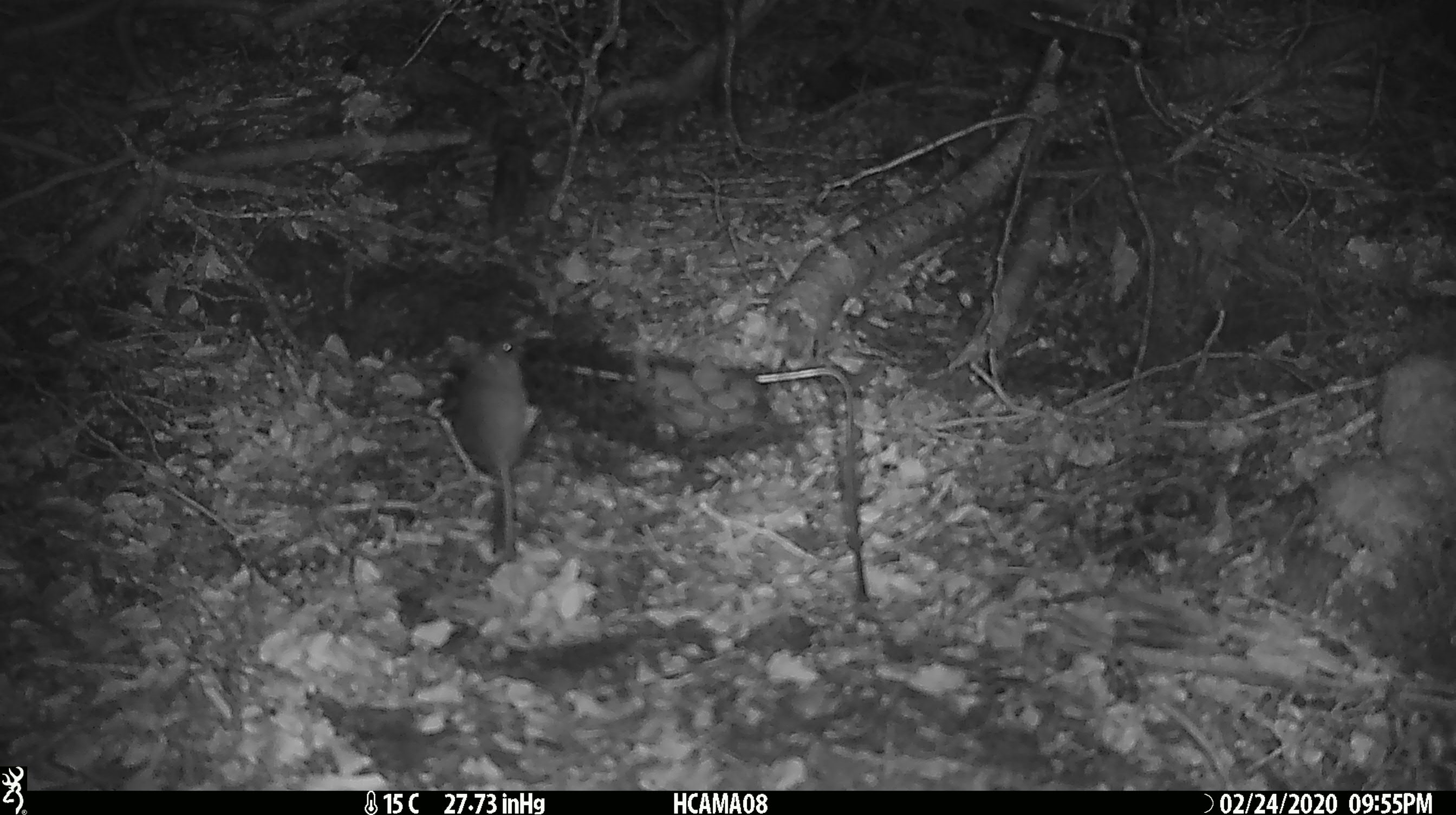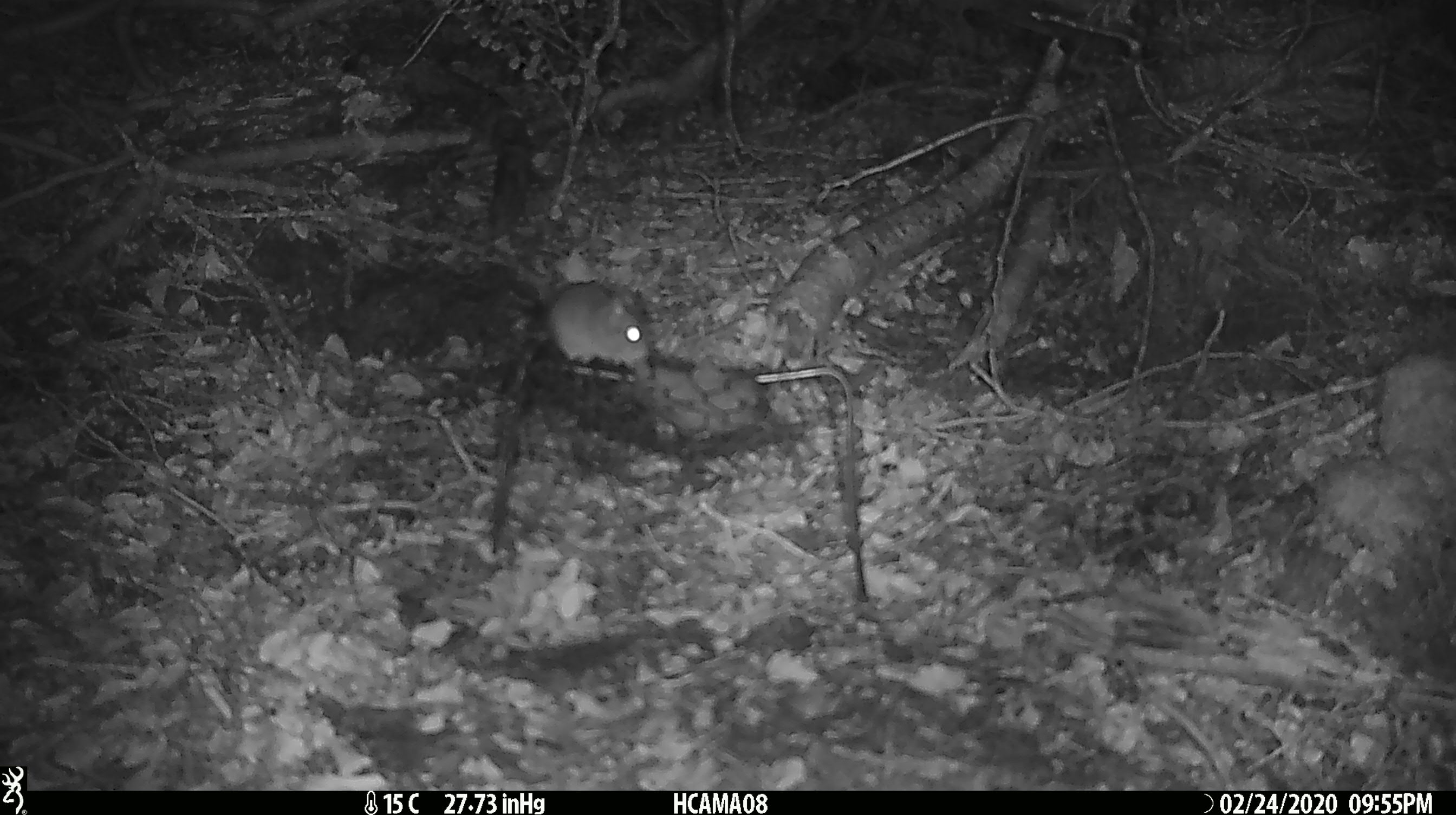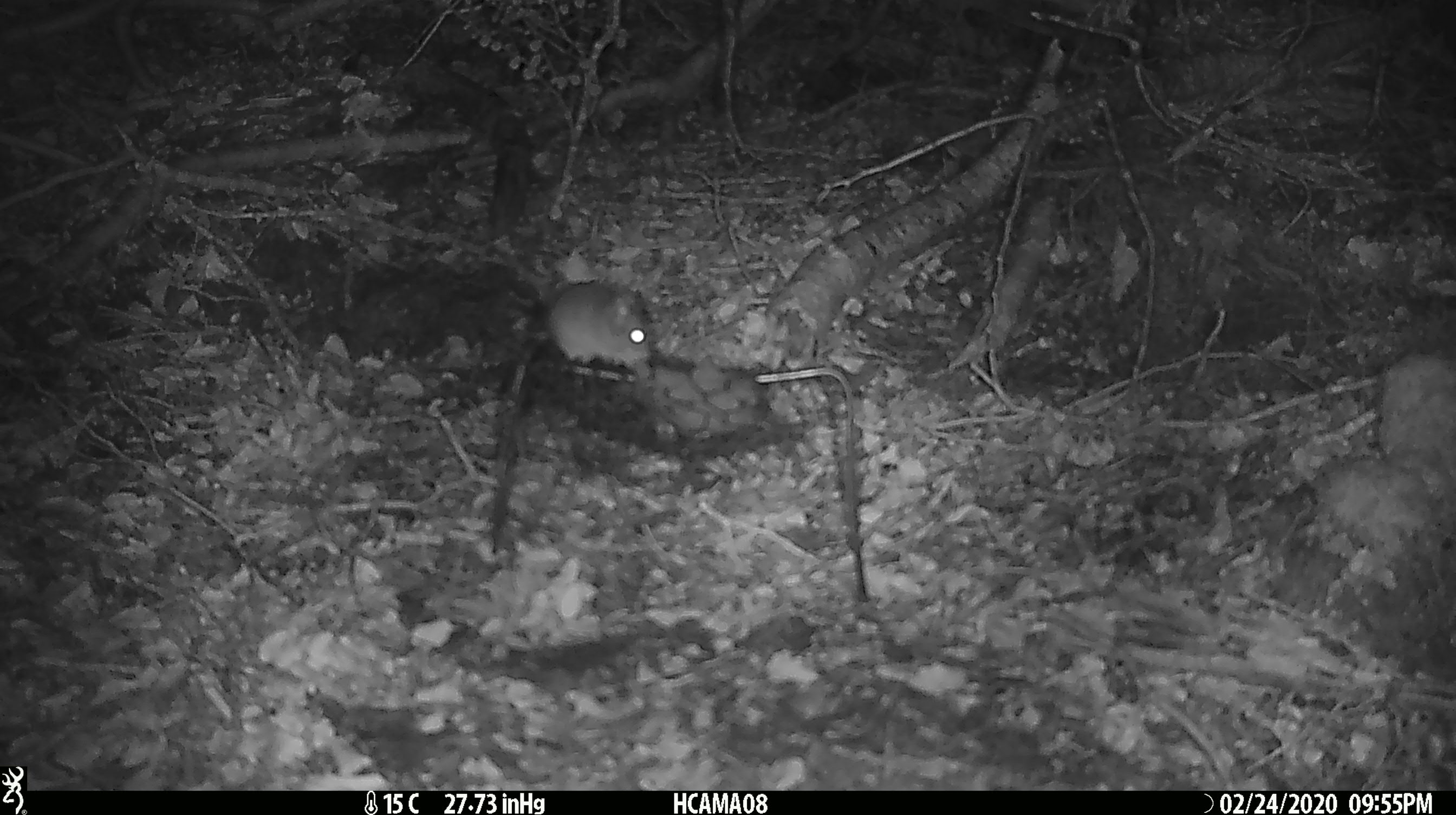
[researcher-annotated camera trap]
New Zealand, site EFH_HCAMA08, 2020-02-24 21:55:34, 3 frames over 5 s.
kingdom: Animalia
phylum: Chordata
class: Mammalia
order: Rodentia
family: Muridae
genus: Mus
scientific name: Mus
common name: mouse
Mouse (Mus).